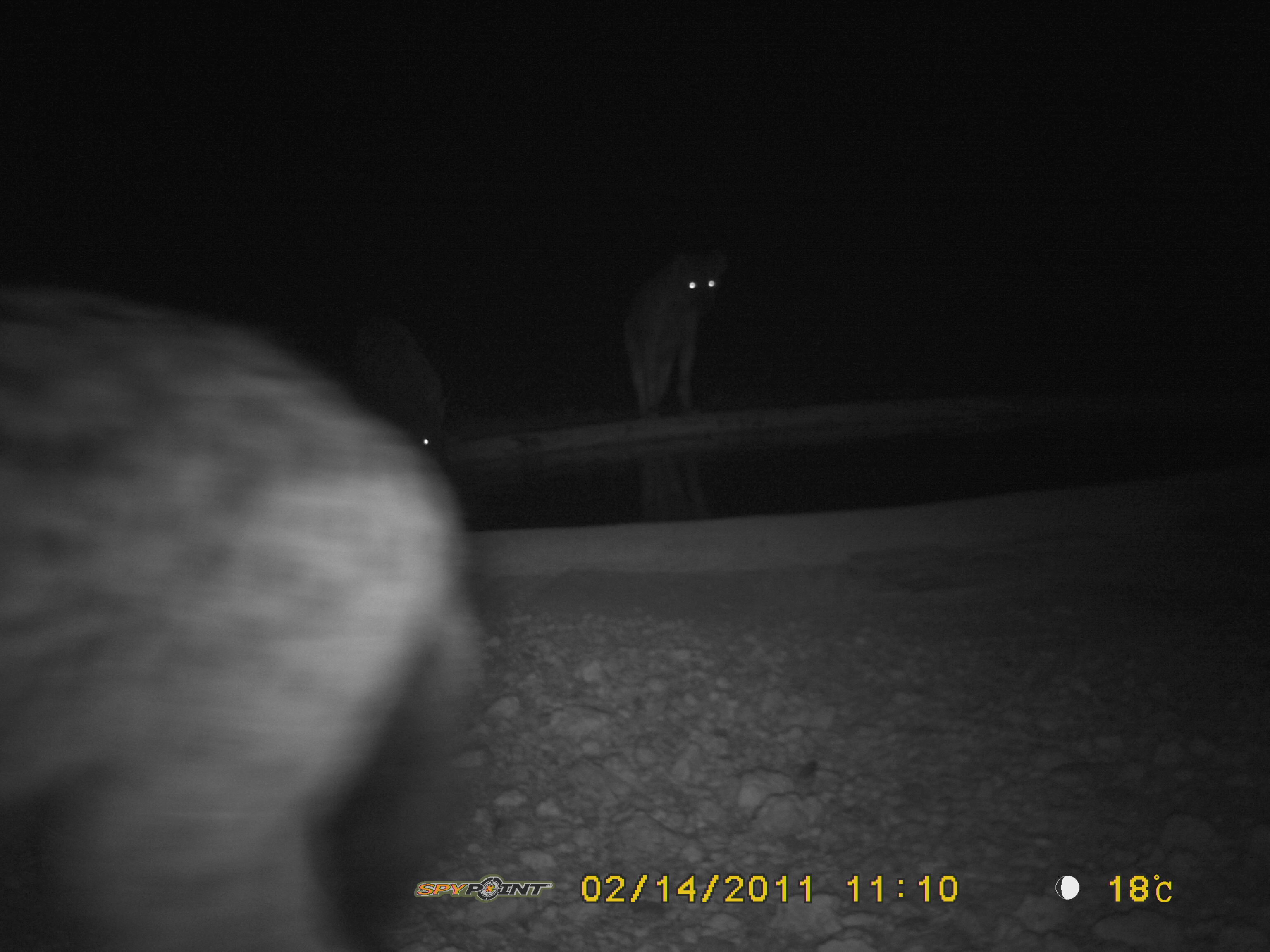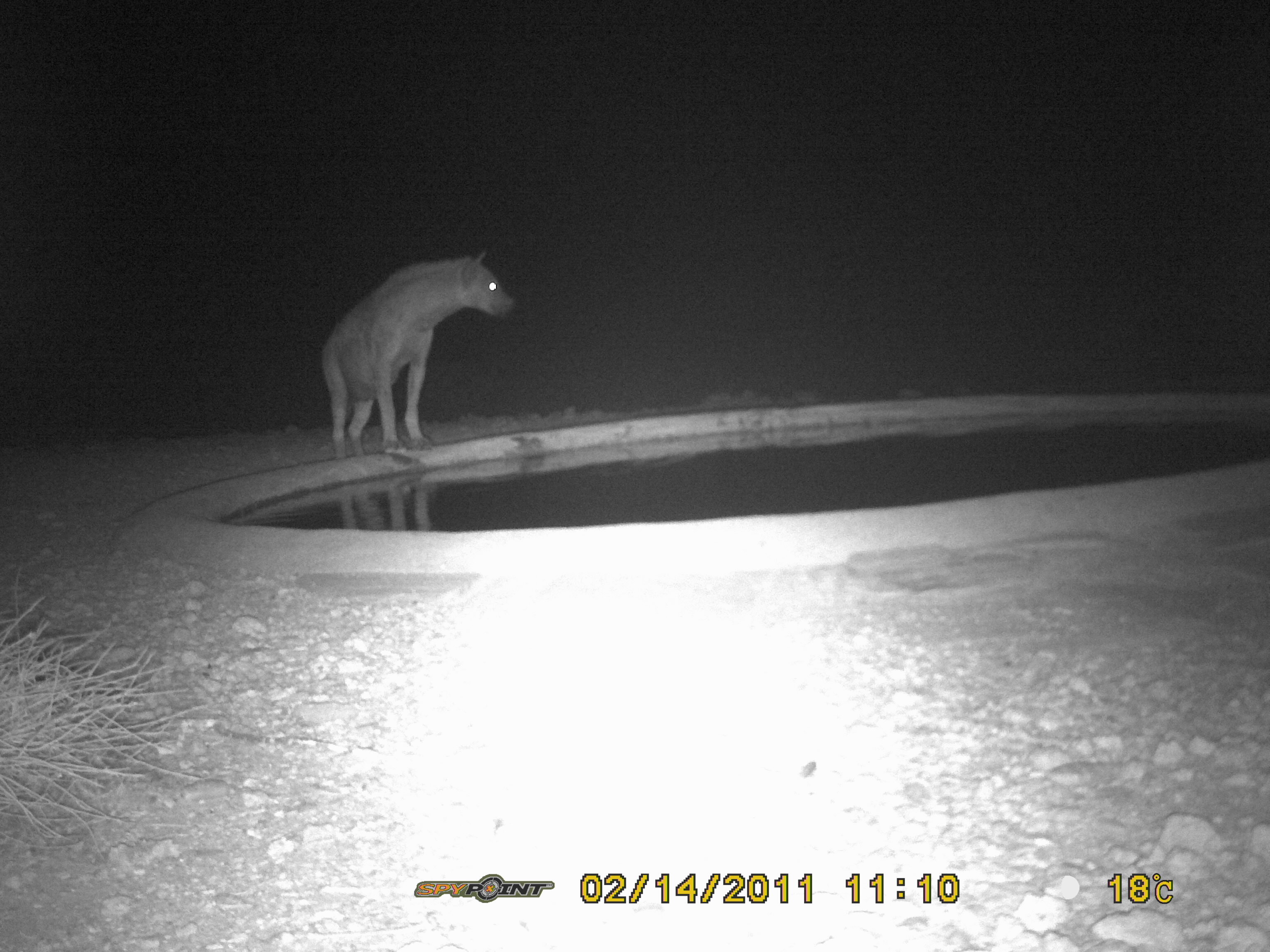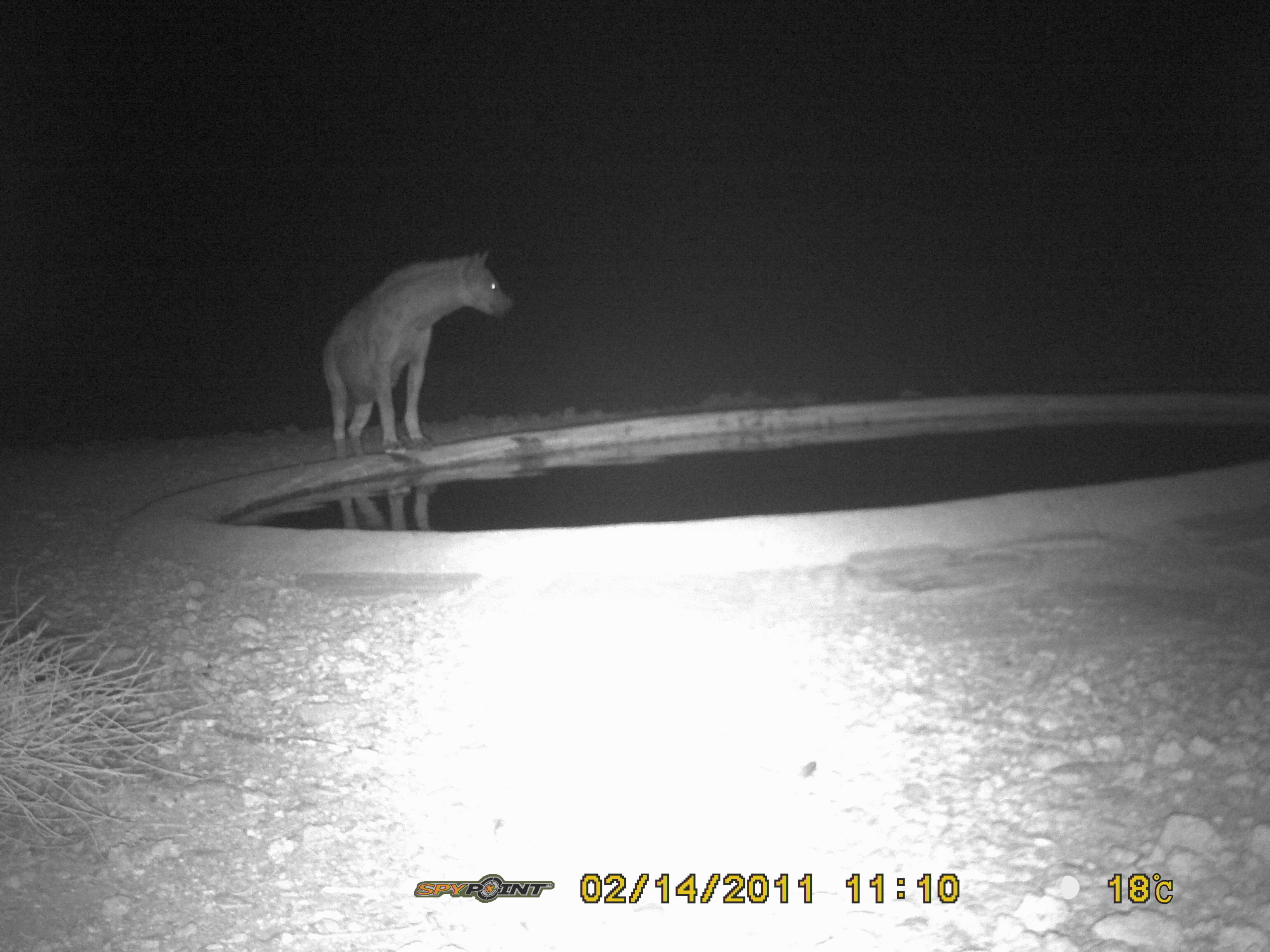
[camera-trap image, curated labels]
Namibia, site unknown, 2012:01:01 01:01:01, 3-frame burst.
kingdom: Animalia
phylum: Chordata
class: Mammalia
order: Carnivora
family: Hyaenidae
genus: Crocuta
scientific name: Crocuta crocuta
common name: spotted hyena